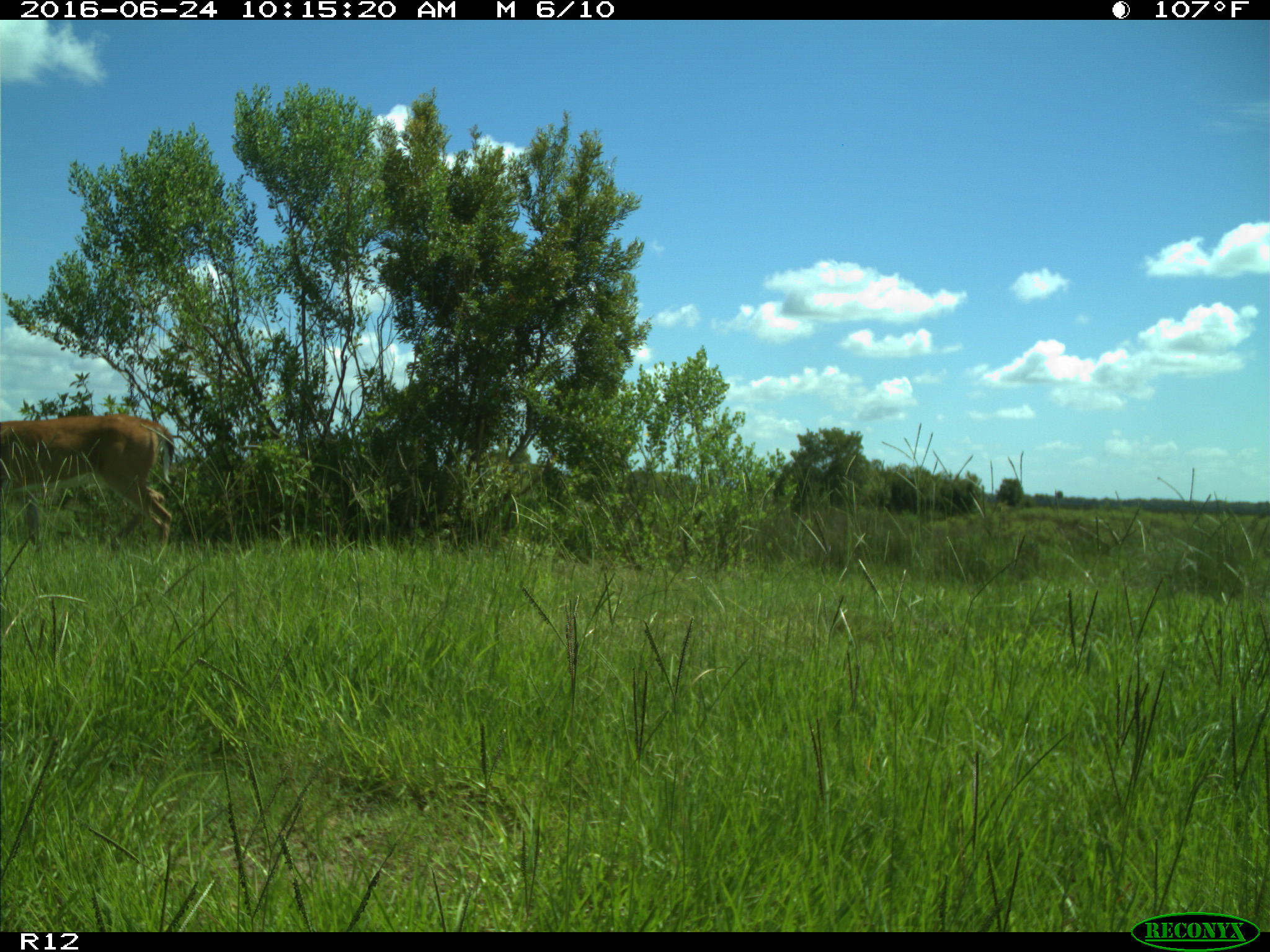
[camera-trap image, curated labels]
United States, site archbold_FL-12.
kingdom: Animalia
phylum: Chordata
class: Mammalia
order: Artiodactyla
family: Cervidae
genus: Odocoileus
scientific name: Odocoileus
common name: deer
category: unidentified deer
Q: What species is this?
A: Unidentified deer (deer) (Odocoileus).